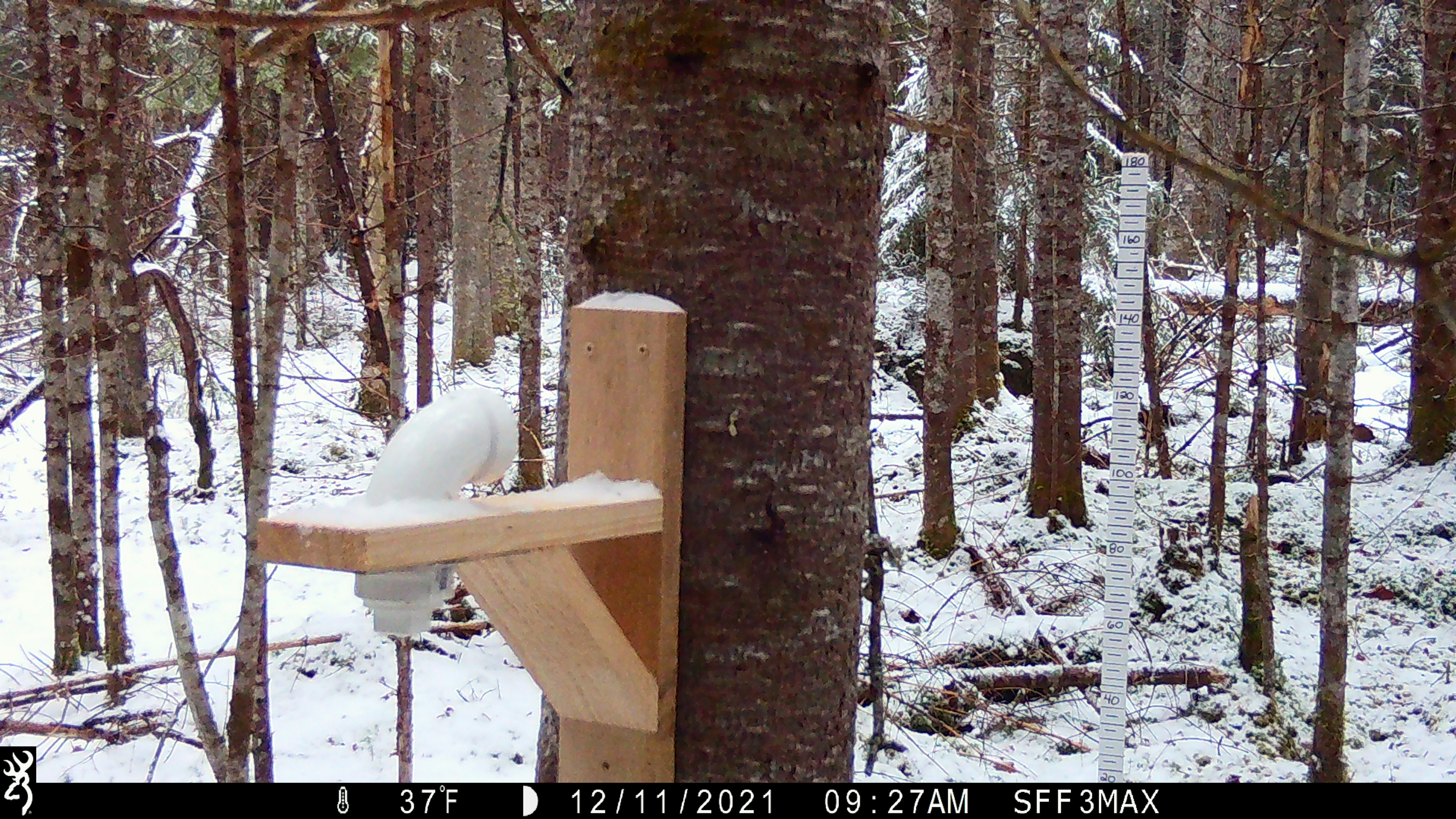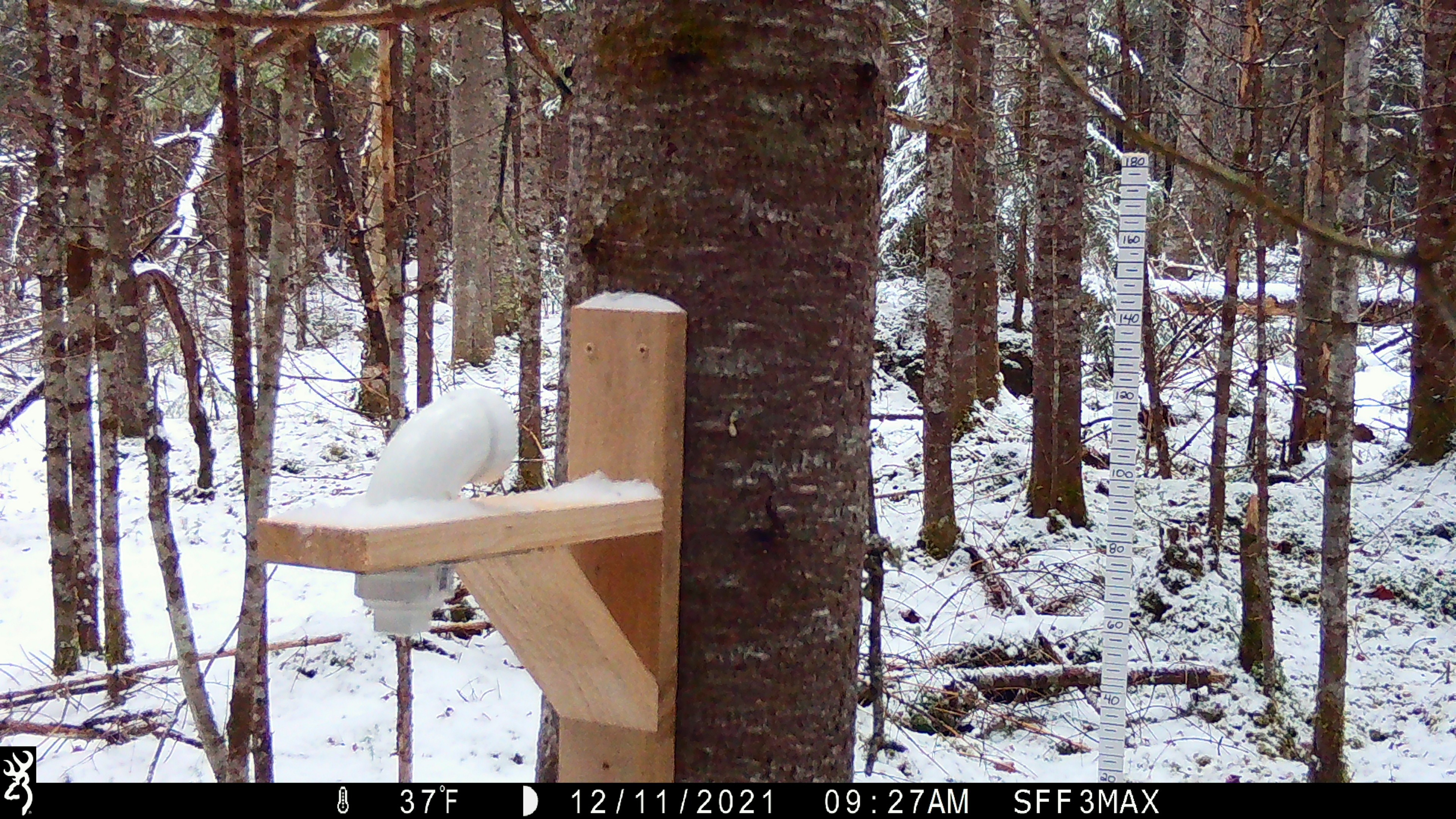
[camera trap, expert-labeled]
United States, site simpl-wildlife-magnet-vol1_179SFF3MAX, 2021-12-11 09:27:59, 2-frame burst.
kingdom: Animalia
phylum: Chordata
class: Mammalia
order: Rodentia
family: Sciuridae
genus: Tamiasciurus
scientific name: Tamiasciurus hudsonicus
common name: red squirrel